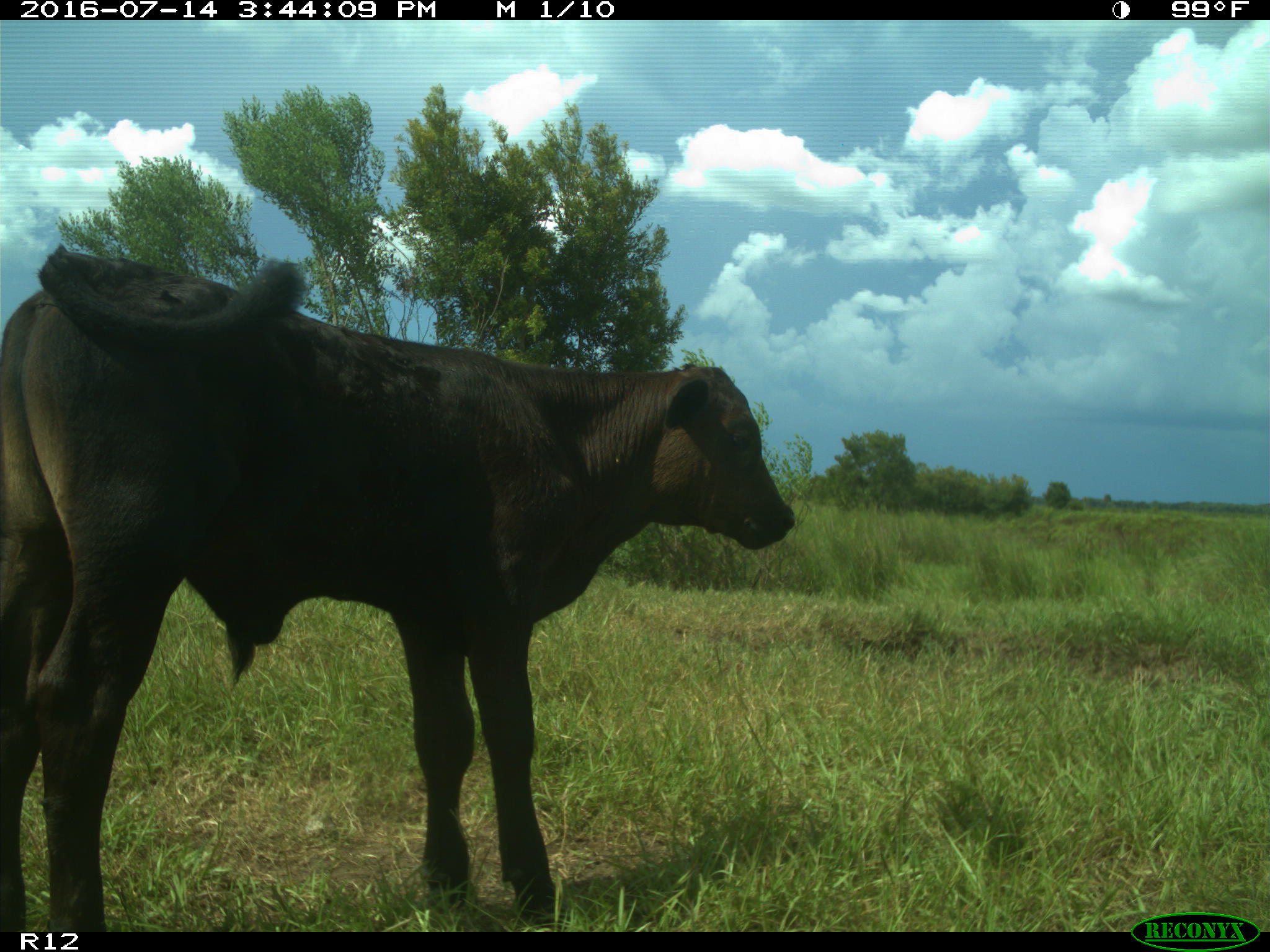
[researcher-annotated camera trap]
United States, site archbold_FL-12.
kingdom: Animalia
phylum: Chordata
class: Mammalia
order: Artiodactyla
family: Bovidae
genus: Bos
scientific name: Bos taurus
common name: domestic cow